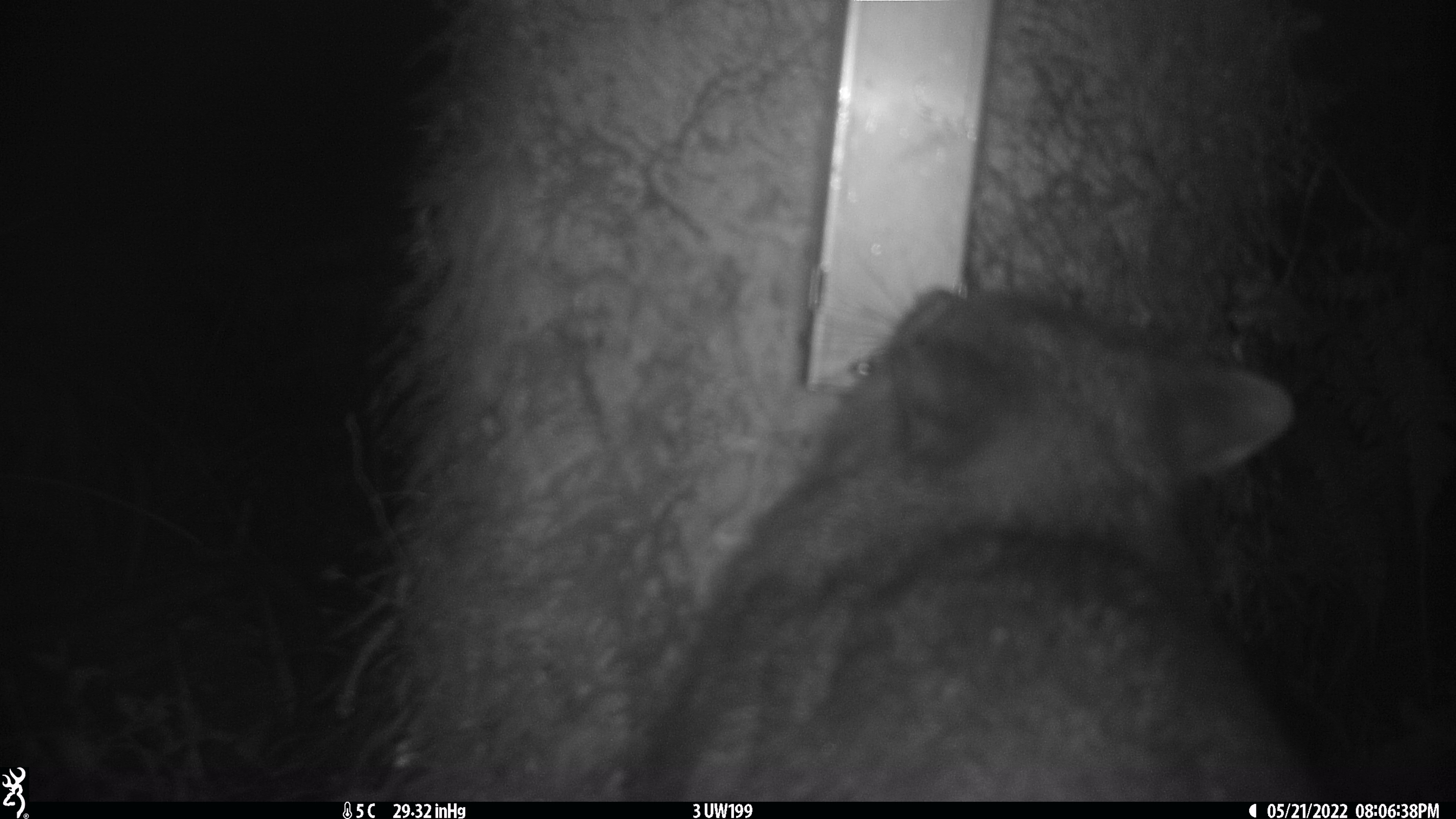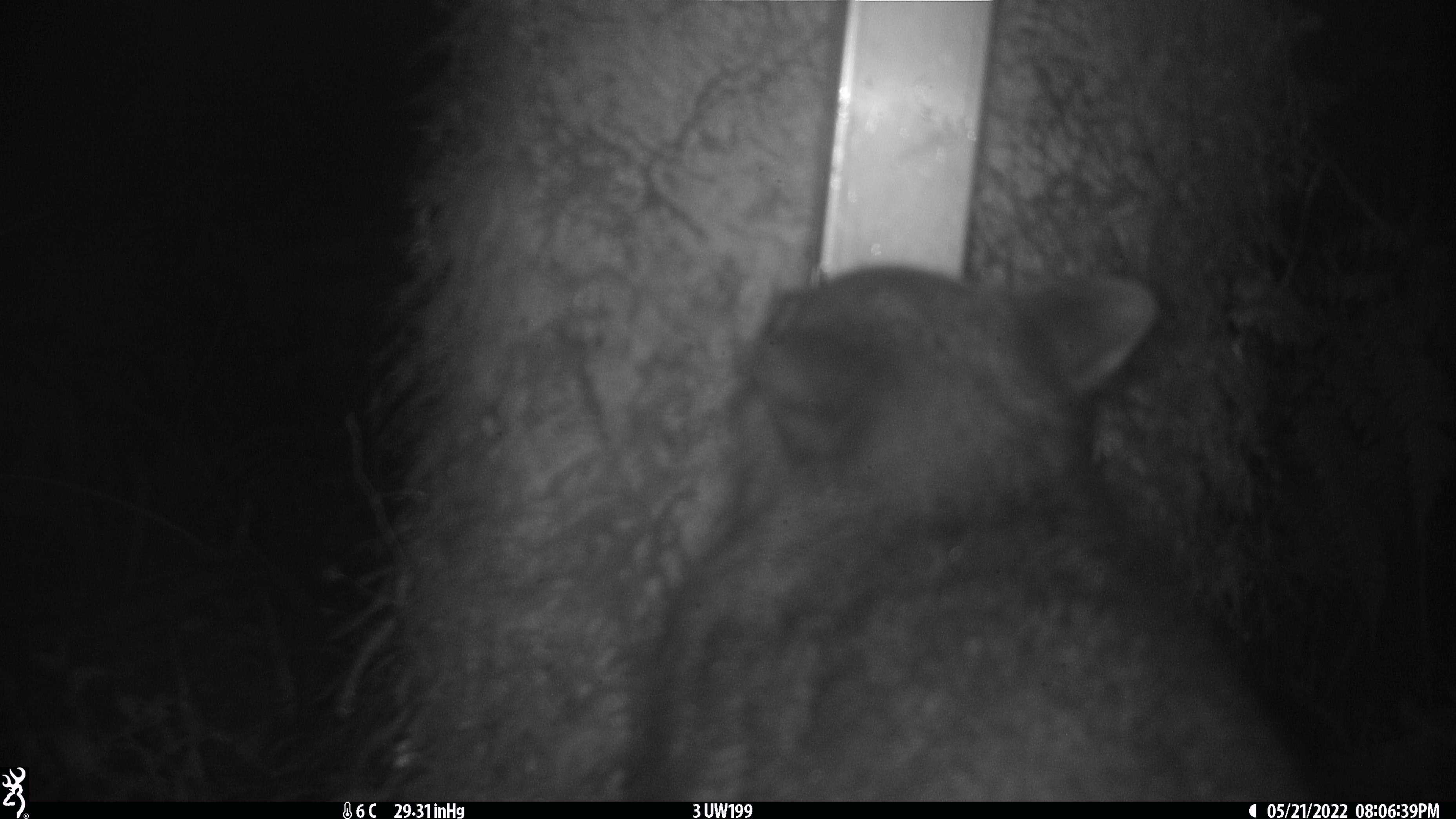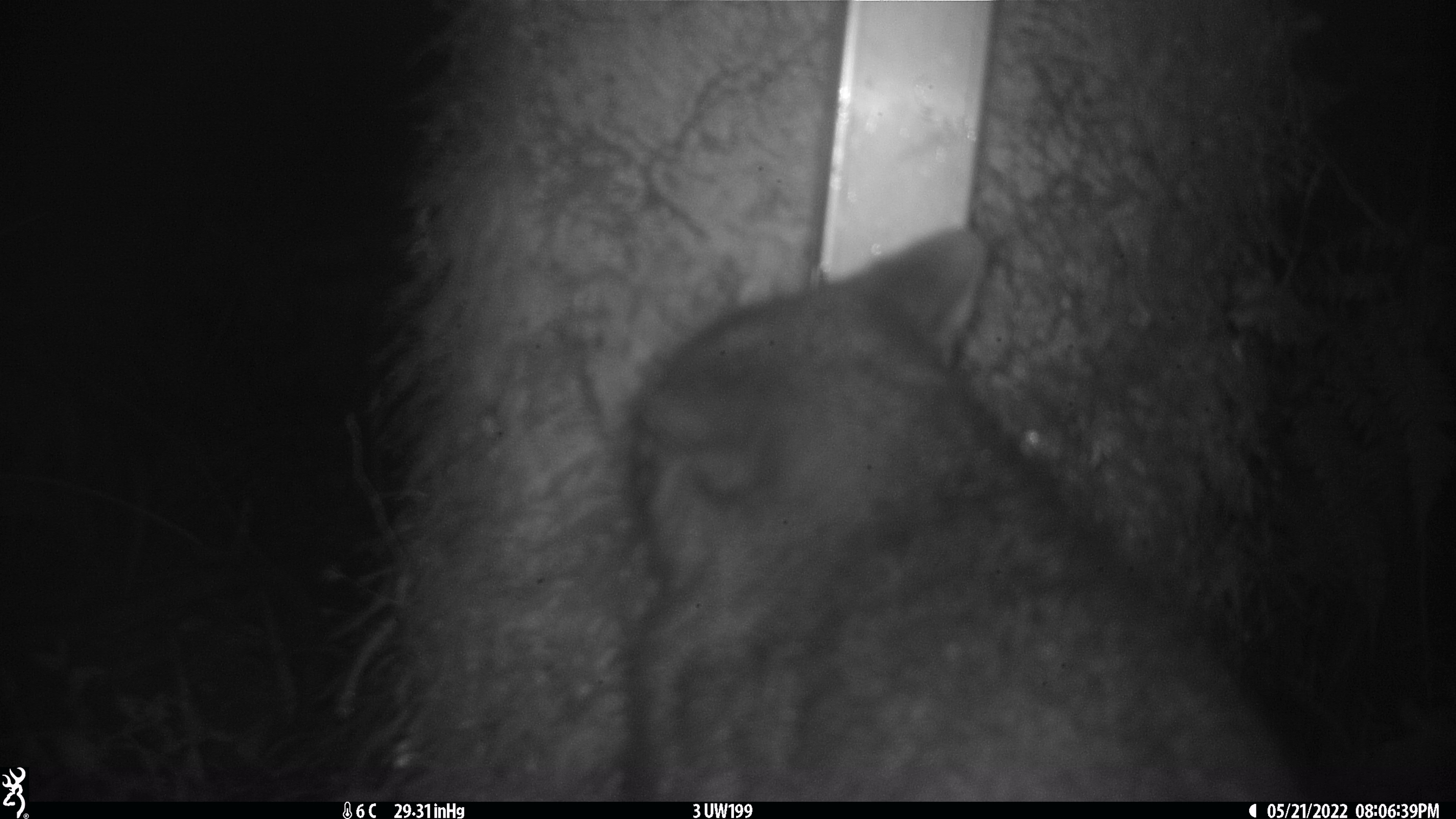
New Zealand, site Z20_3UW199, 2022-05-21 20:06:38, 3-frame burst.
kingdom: Animalia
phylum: Chordata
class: Mammalia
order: Diprotodontia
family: Phalangeridae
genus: Trichosurus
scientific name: Trichosurus vulpecula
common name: common brushtail possum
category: possum